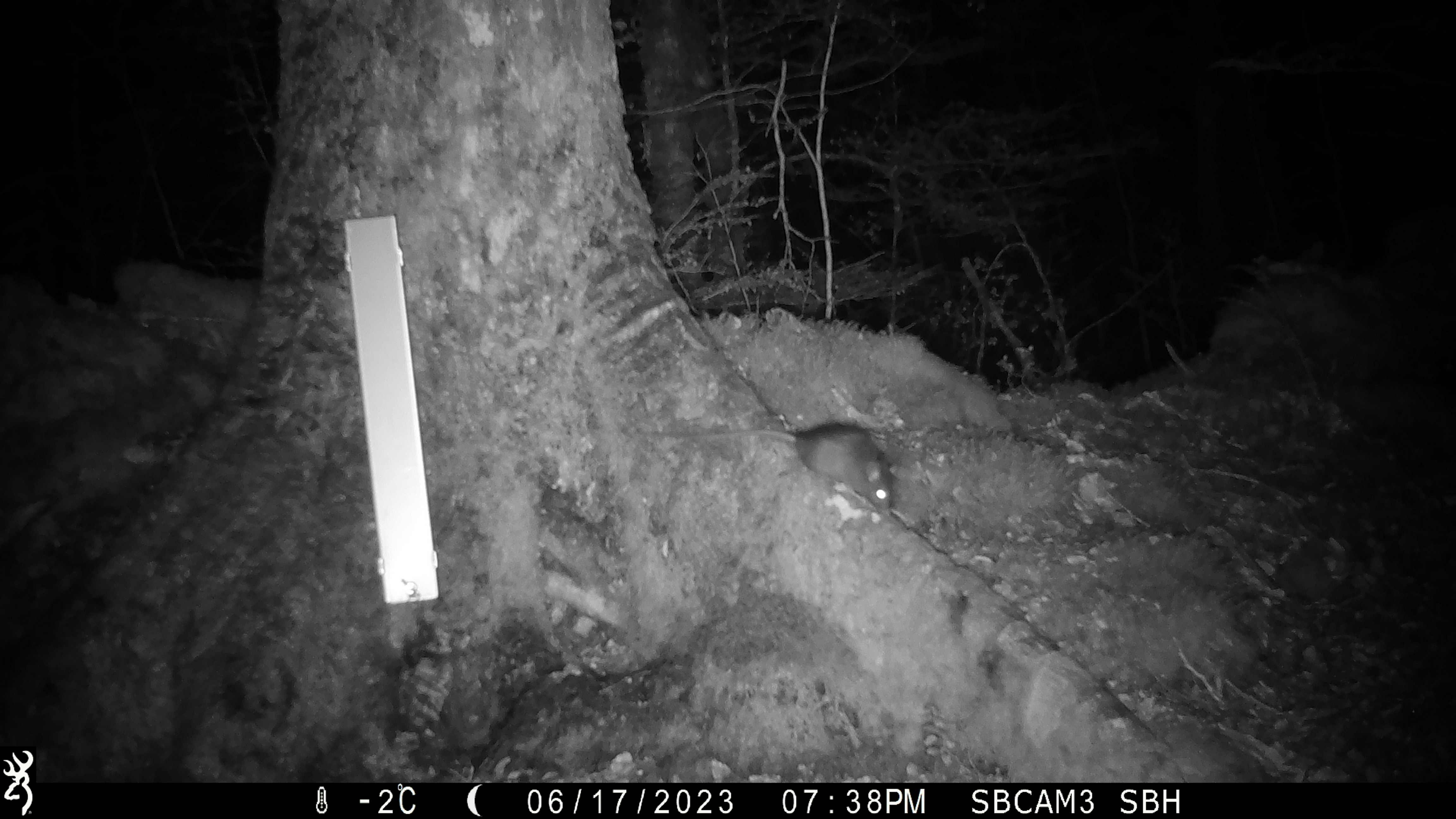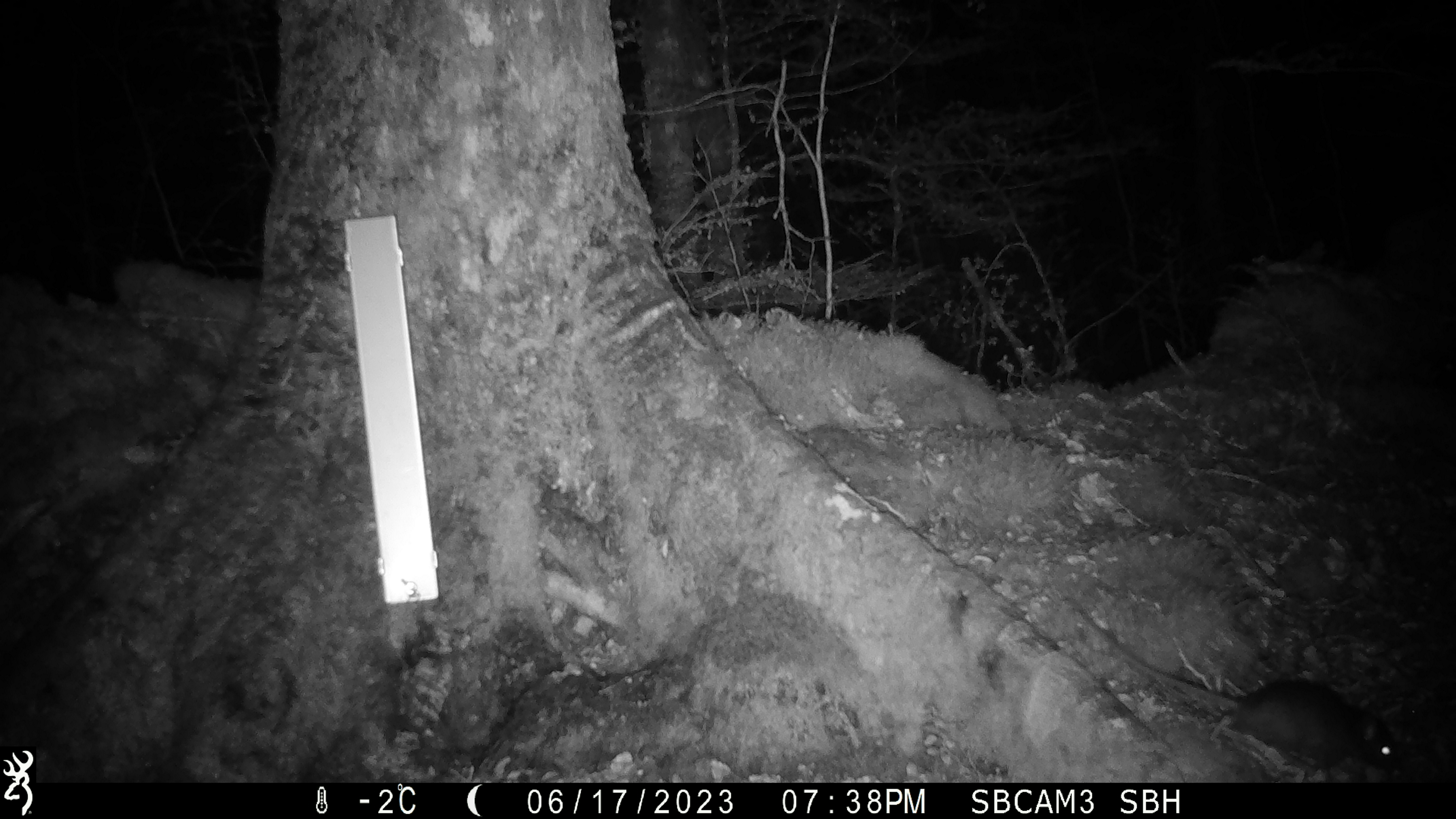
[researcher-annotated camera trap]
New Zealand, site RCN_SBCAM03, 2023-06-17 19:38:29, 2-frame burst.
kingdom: Animalia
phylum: Chordata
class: Mammalia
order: Rodentia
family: Muridae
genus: Rattus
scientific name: Rattus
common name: rat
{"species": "rat (Rattus)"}